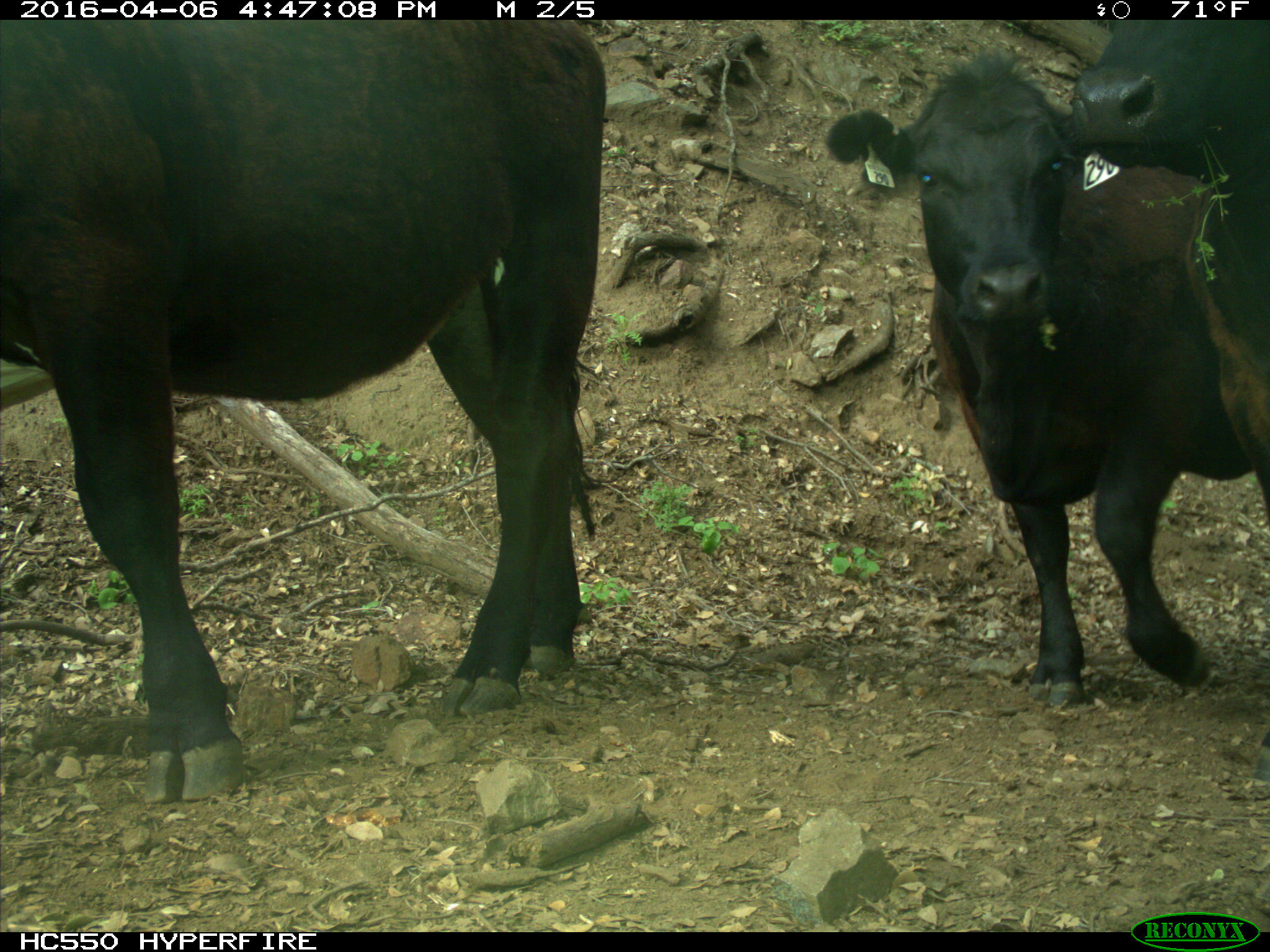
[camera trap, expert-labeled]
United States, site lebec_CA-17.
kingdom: Animalia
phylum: Chordata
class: Mammalia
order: Artiodactyla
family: Bovidae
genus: Bos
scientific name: Bos taurus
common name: domestic cow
Bos taurus (domestic cow).